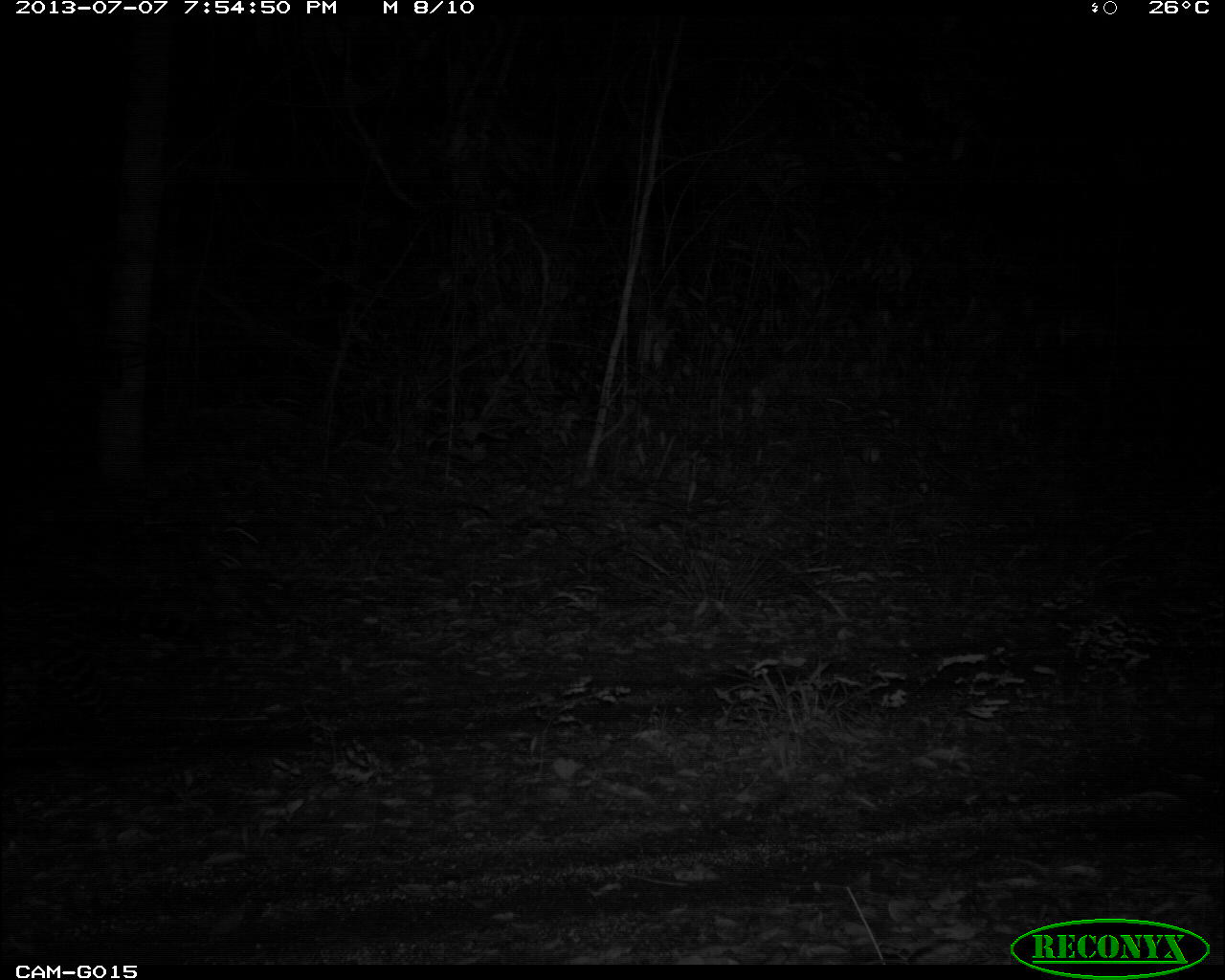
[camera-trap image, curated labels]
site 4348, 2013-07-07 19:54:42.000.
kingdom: Animalia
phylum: Chordata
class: Mammalia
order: Carnivora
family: Felidae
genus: Leopardus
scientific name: Leopardus pardalis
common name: ocelot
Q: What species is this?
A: Leopardus pardalis (ocelot).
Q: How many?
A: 1.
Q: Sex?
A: Female.